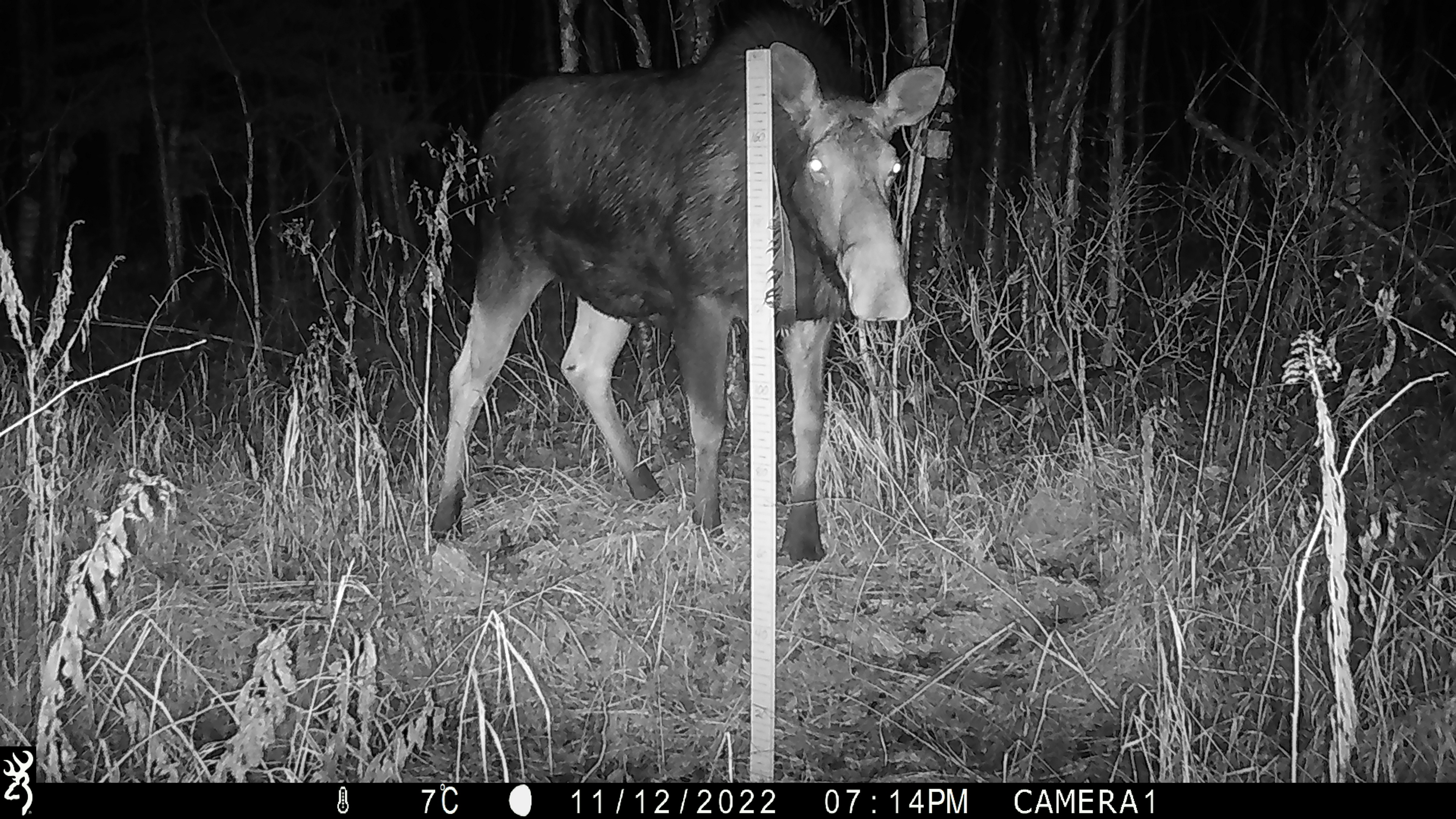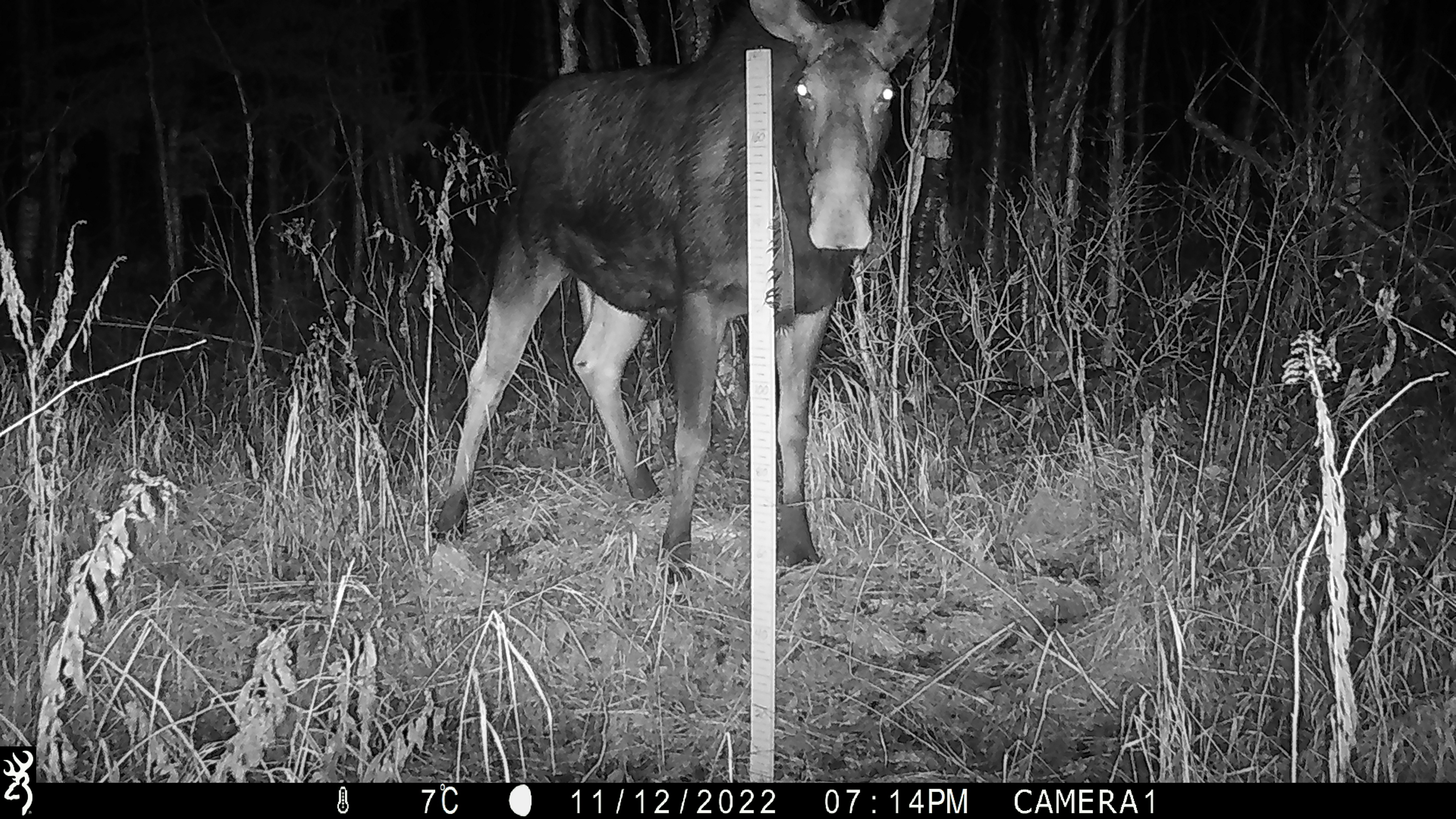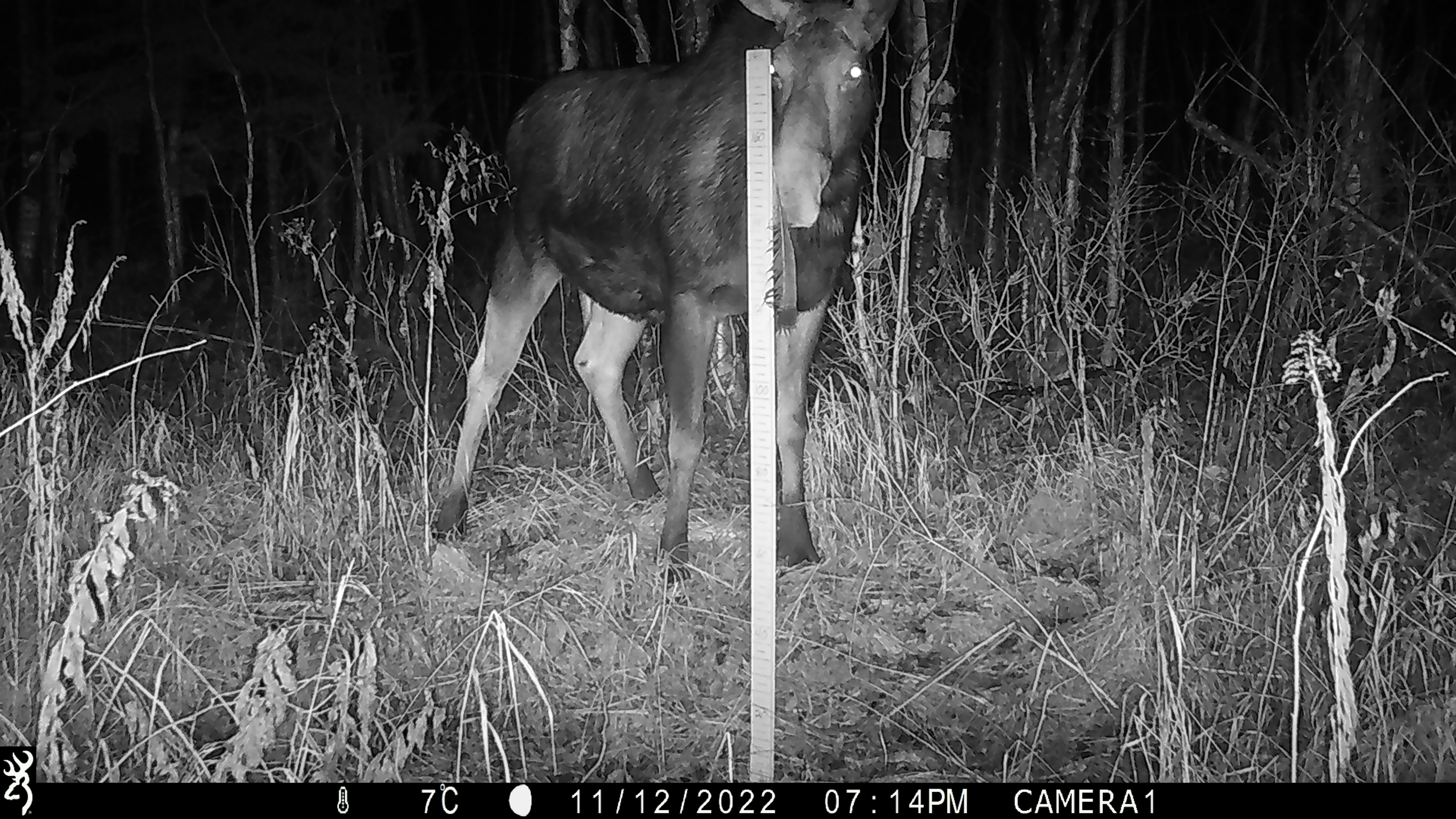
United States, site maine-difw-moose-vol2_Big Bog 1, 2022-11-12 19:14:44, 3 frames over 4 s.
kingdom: Animalia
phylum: Chordata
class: Mammalia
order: Artiodactyla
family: Cervidae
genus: Alces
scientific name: Alces alces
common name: moose